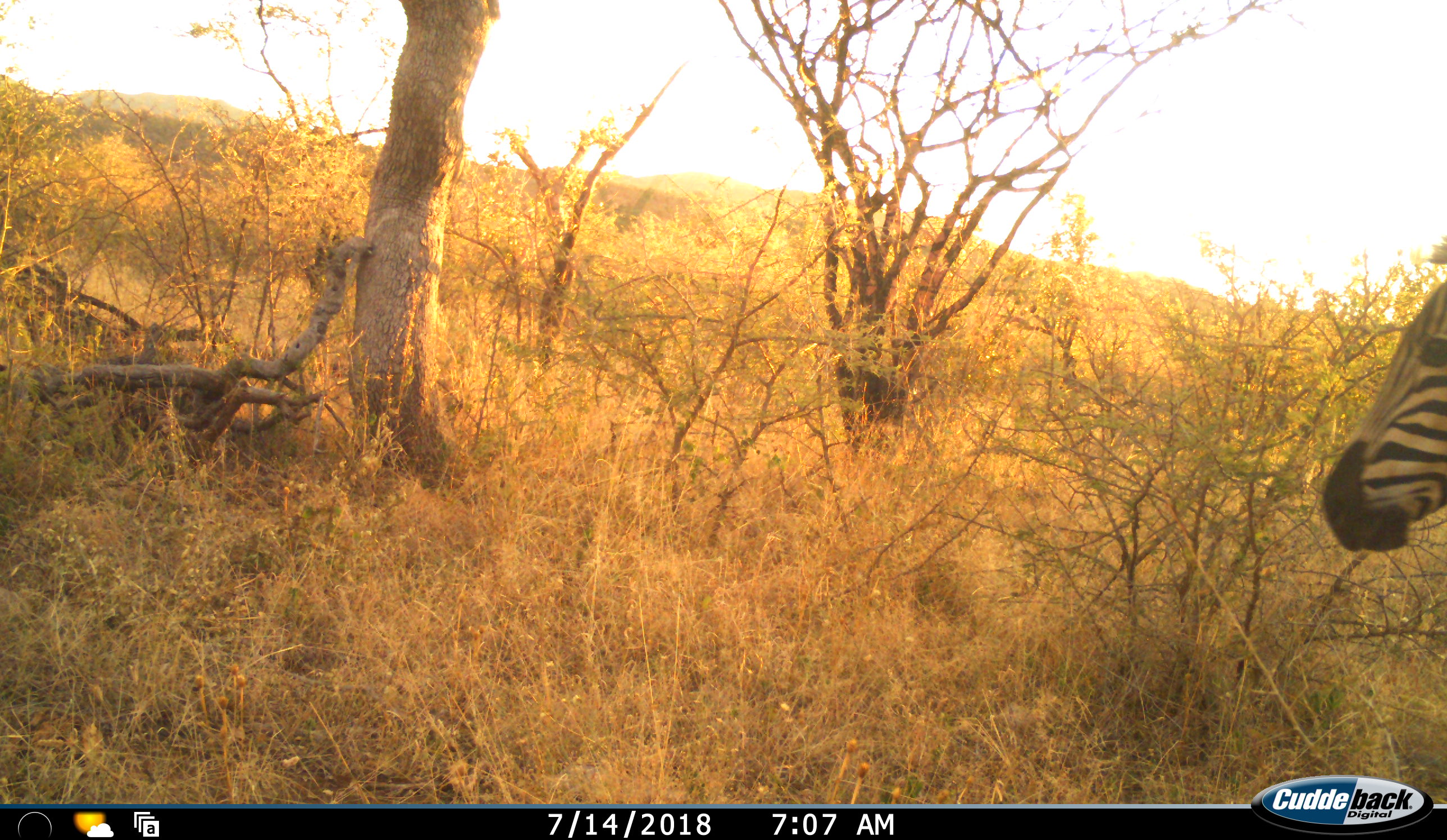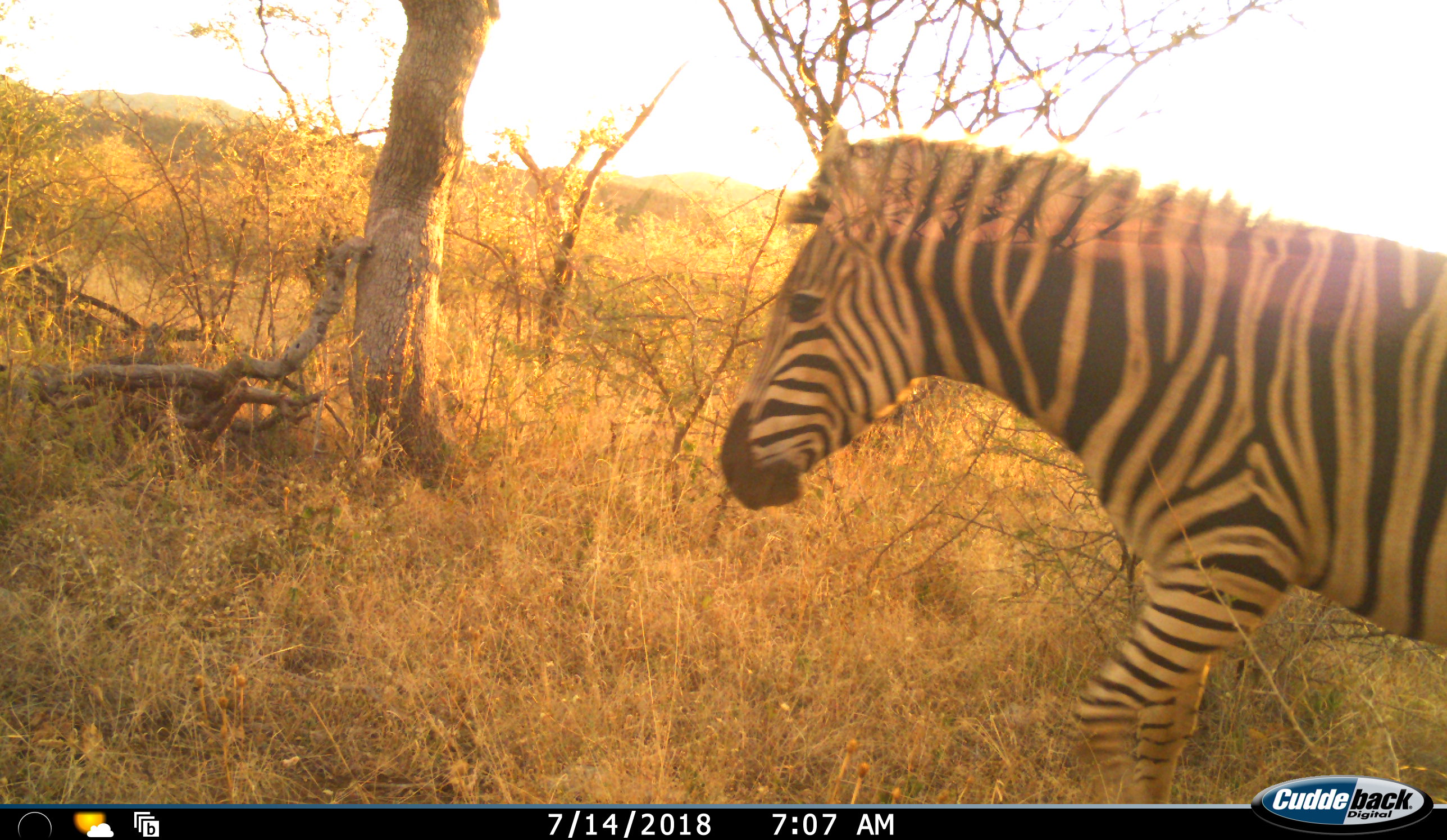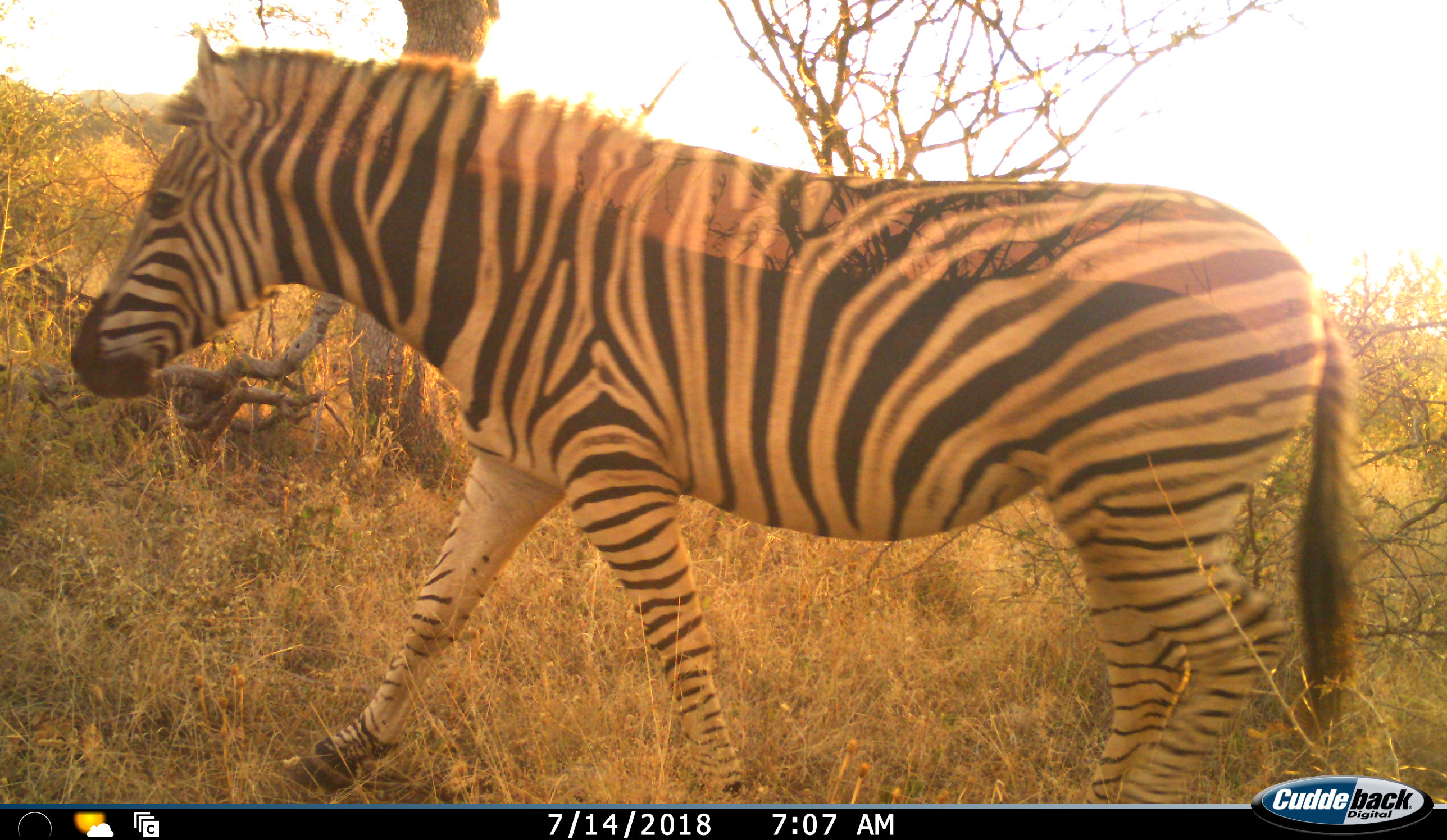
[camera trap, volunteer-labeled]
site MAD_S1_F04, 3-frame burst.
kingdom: Animalia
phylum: Chordata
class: Mammalia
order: Perissodactyla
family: Equidae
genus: Equus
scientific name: Equus quagga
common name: plains zebra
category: zebraplains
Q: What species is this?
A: Zebraplains (plains zebra) (Equus quagga).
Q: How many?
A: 1.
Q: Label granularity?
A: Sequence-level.